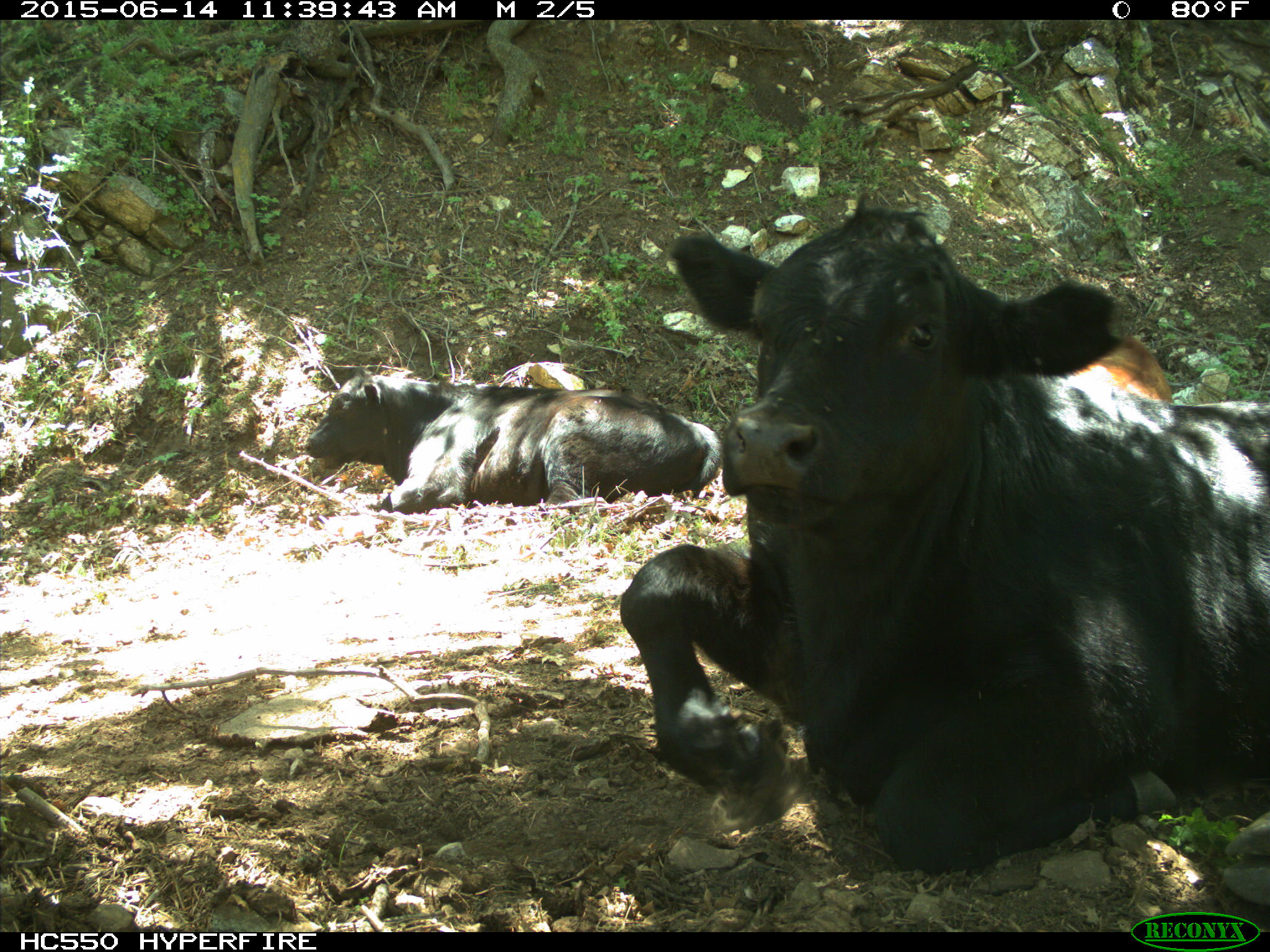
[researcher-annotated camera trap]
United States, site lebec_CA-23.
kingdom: Animalia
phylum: Chordata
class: Mammalia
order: Artiodactyla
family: Bovidae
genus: Bos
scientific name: Bos taurus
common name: domestic cow